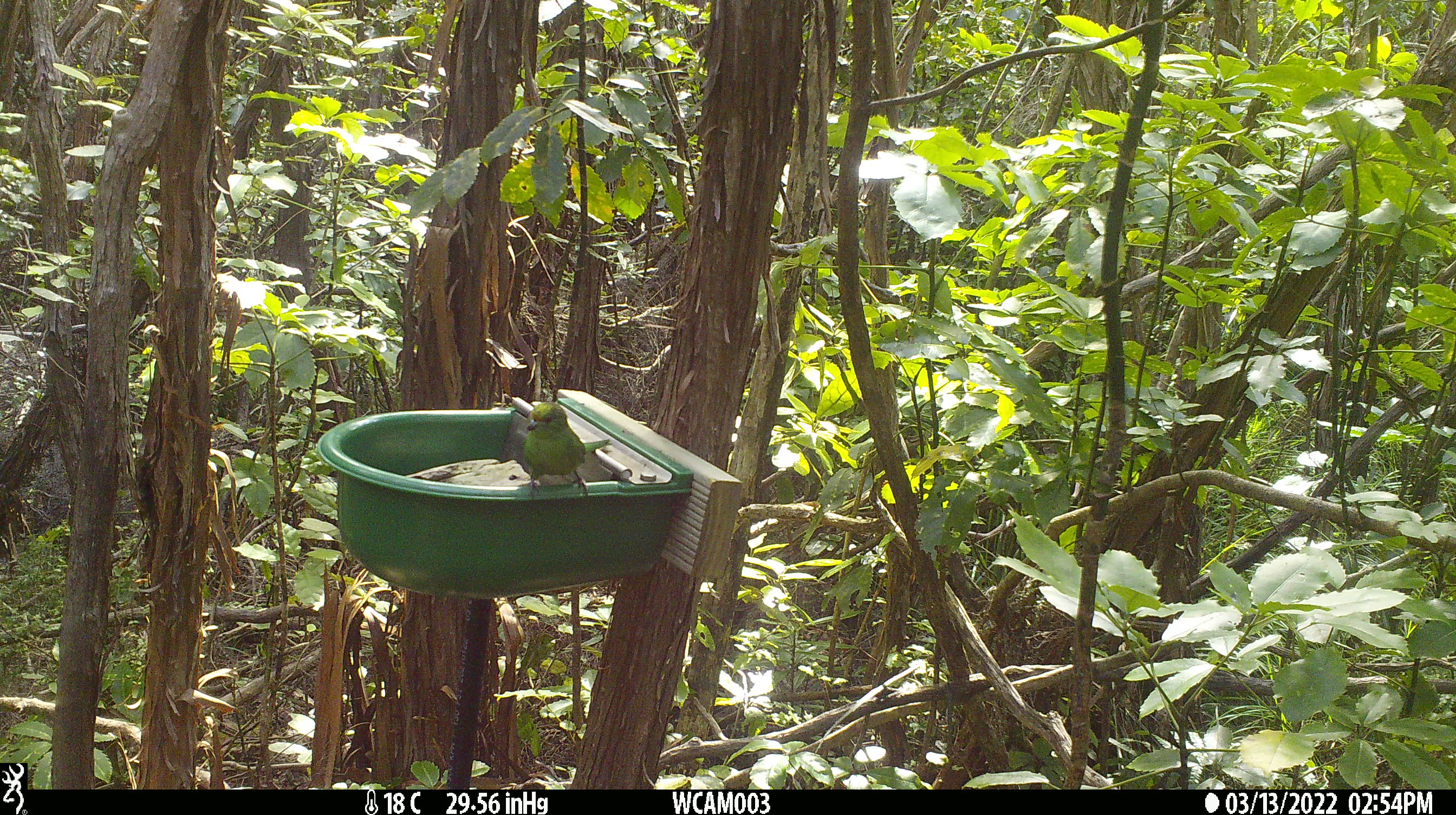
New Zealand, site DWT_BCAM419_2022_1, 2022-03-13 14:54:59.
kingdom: Animalia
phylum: Chordata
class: Aves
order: Psittaciformes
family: Psittaculidae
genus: Cyanoramphus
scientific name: Cyanoramphus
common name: parakeet